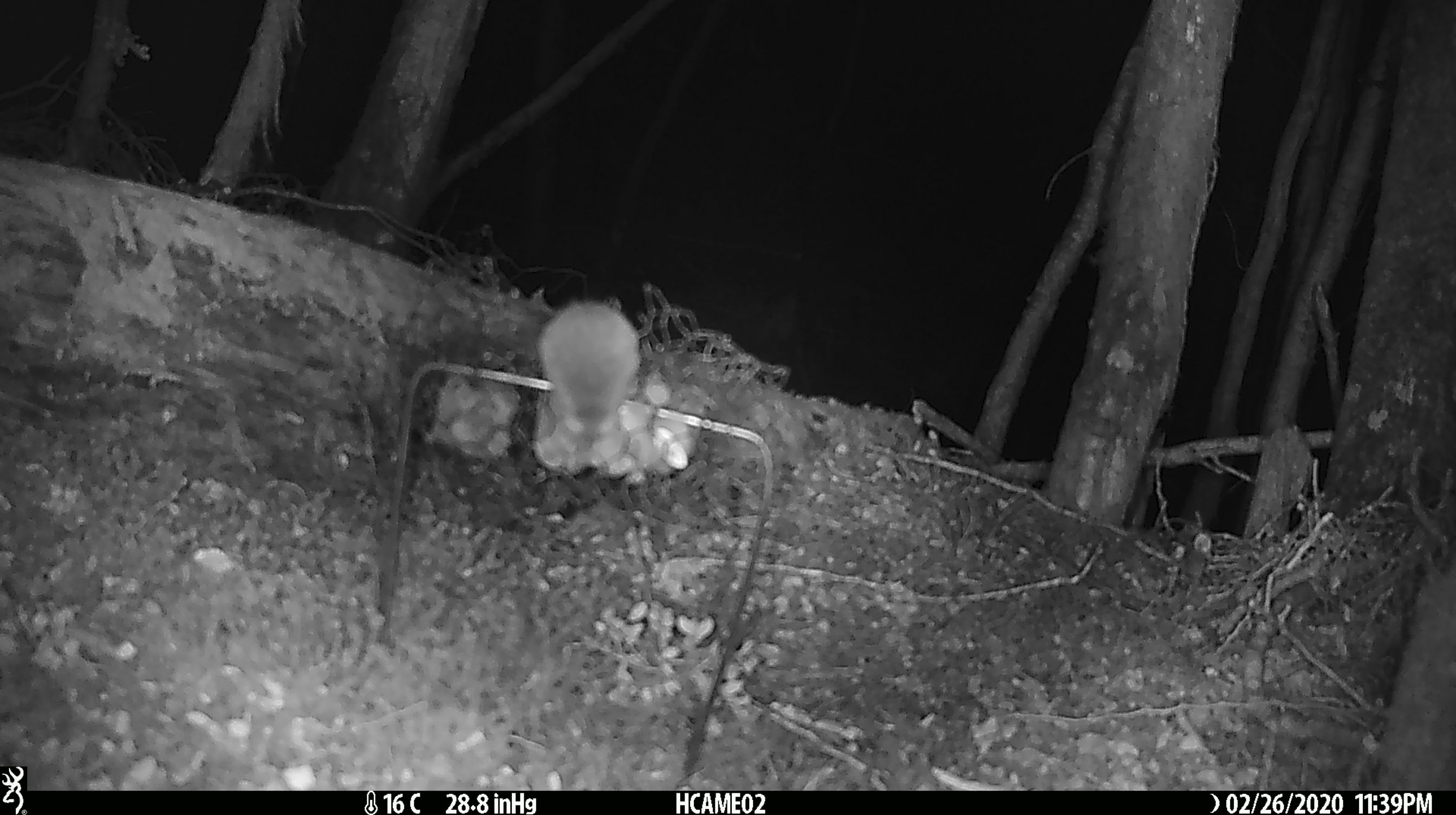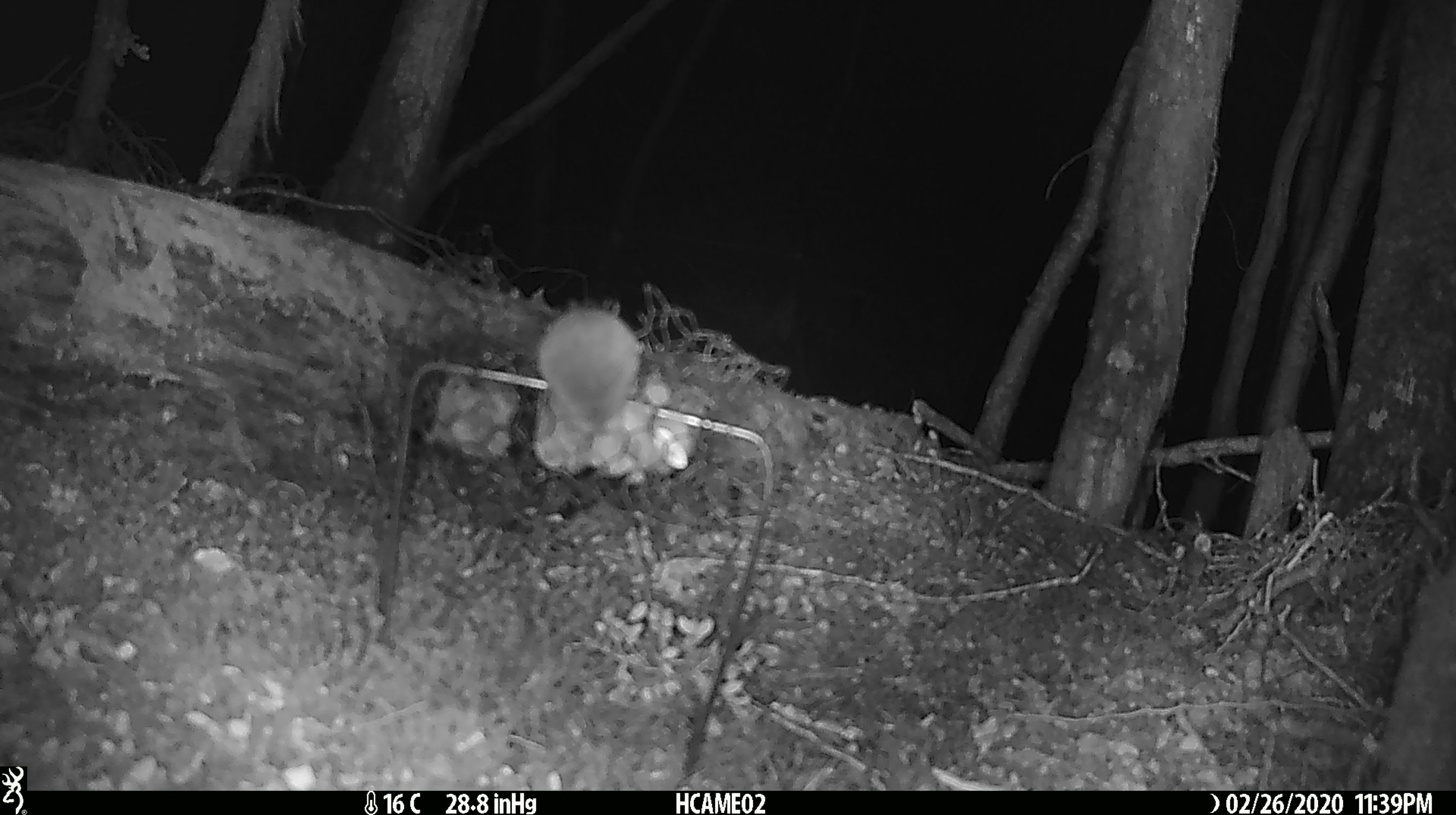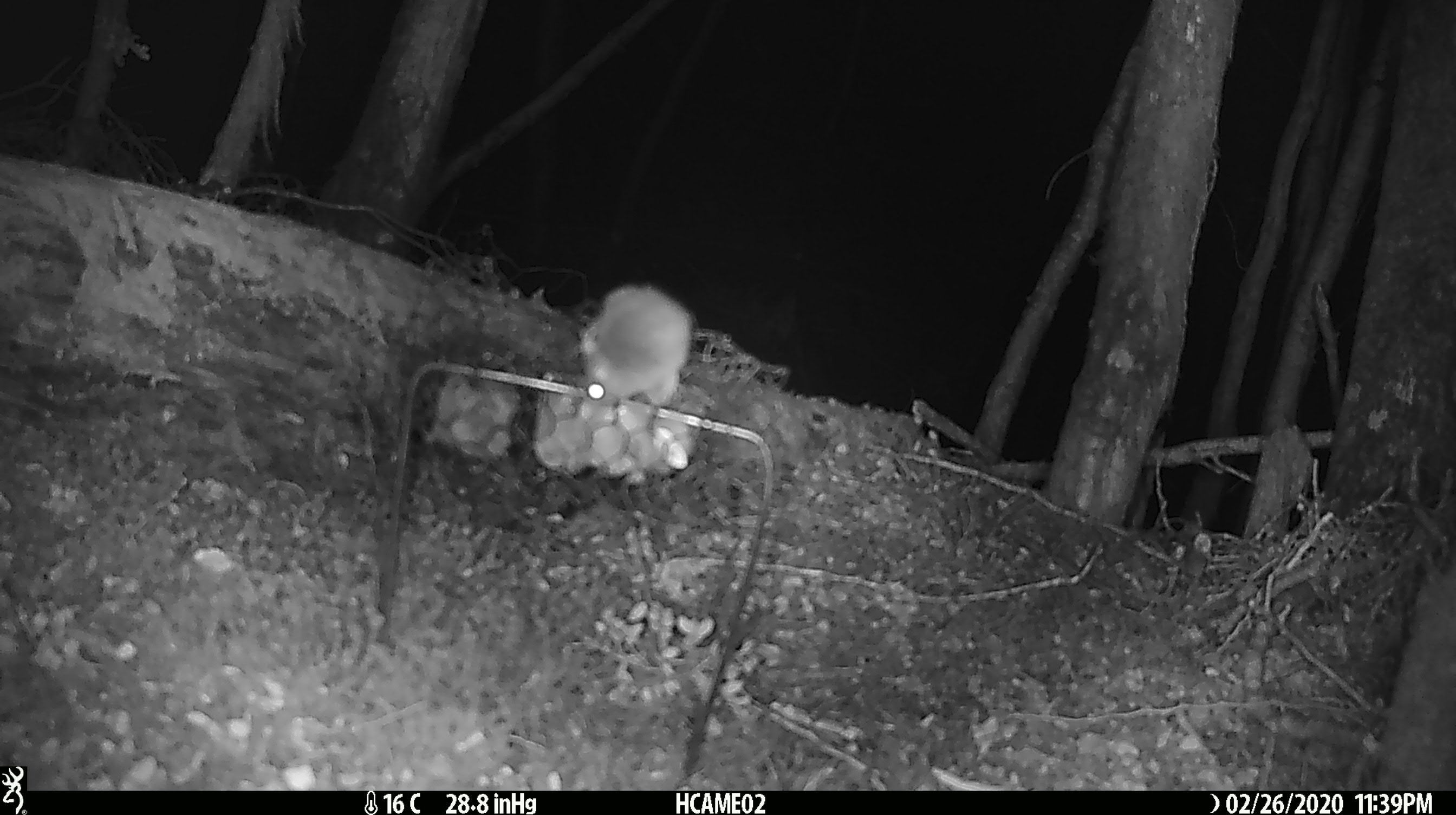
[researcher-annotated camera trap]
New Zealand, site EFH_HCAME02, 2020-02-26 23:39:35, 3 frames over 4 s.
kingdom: Animalia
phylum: Chordata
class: Mammalia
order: Rodentia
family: Muridae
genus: Mus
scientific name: Mus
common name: mouse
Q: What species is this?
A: Mouse (Mus).